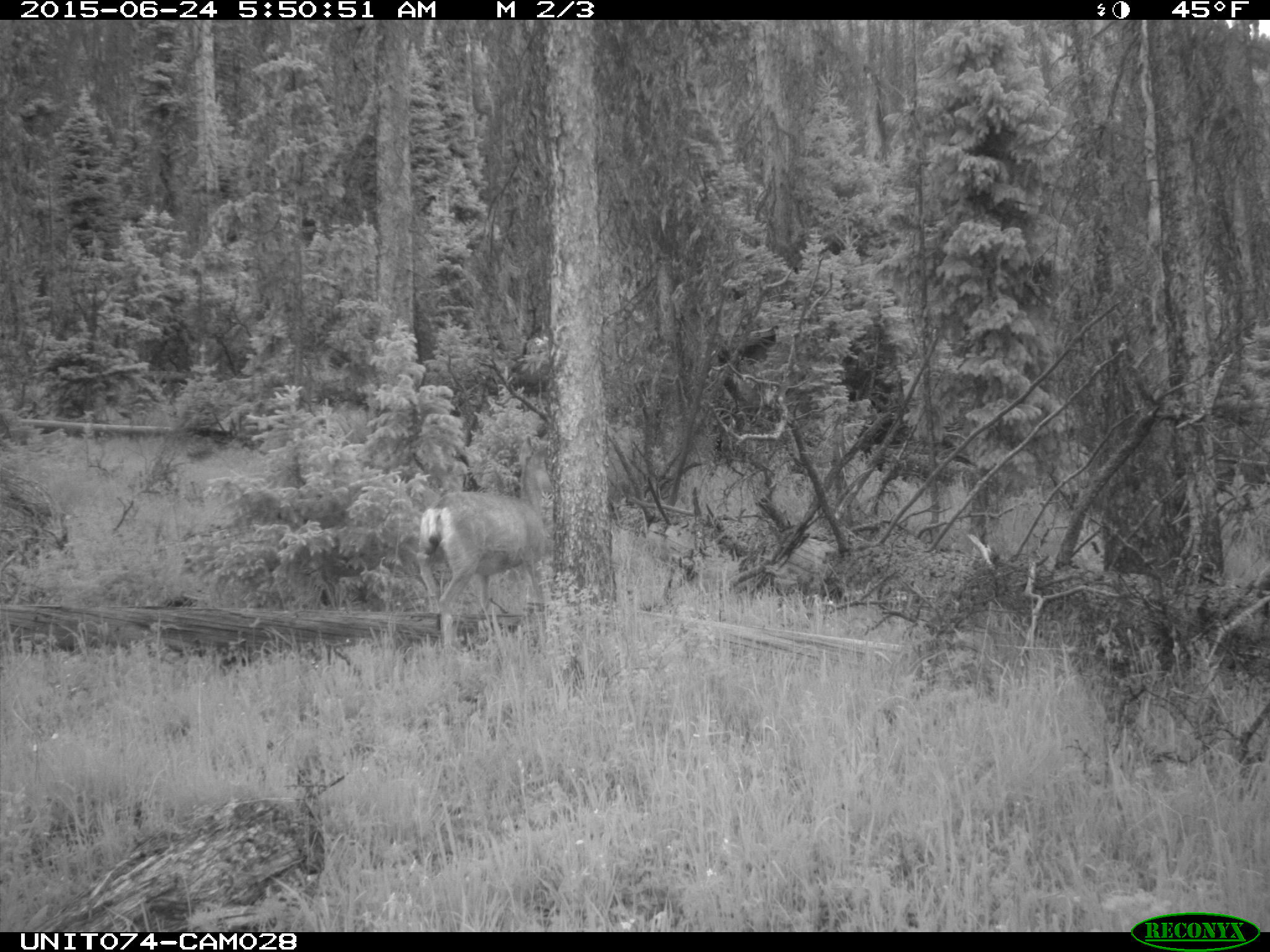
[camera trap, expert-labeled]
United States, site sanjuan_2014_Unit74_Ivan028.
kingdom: Animalia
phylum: Chordata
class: Mammalia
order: Artiodactyla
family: Cervidae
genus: Odocoileus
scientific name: Odocoileus hemionus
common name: mule deer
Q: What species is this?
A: Odocoileus hemionus (mule deer).